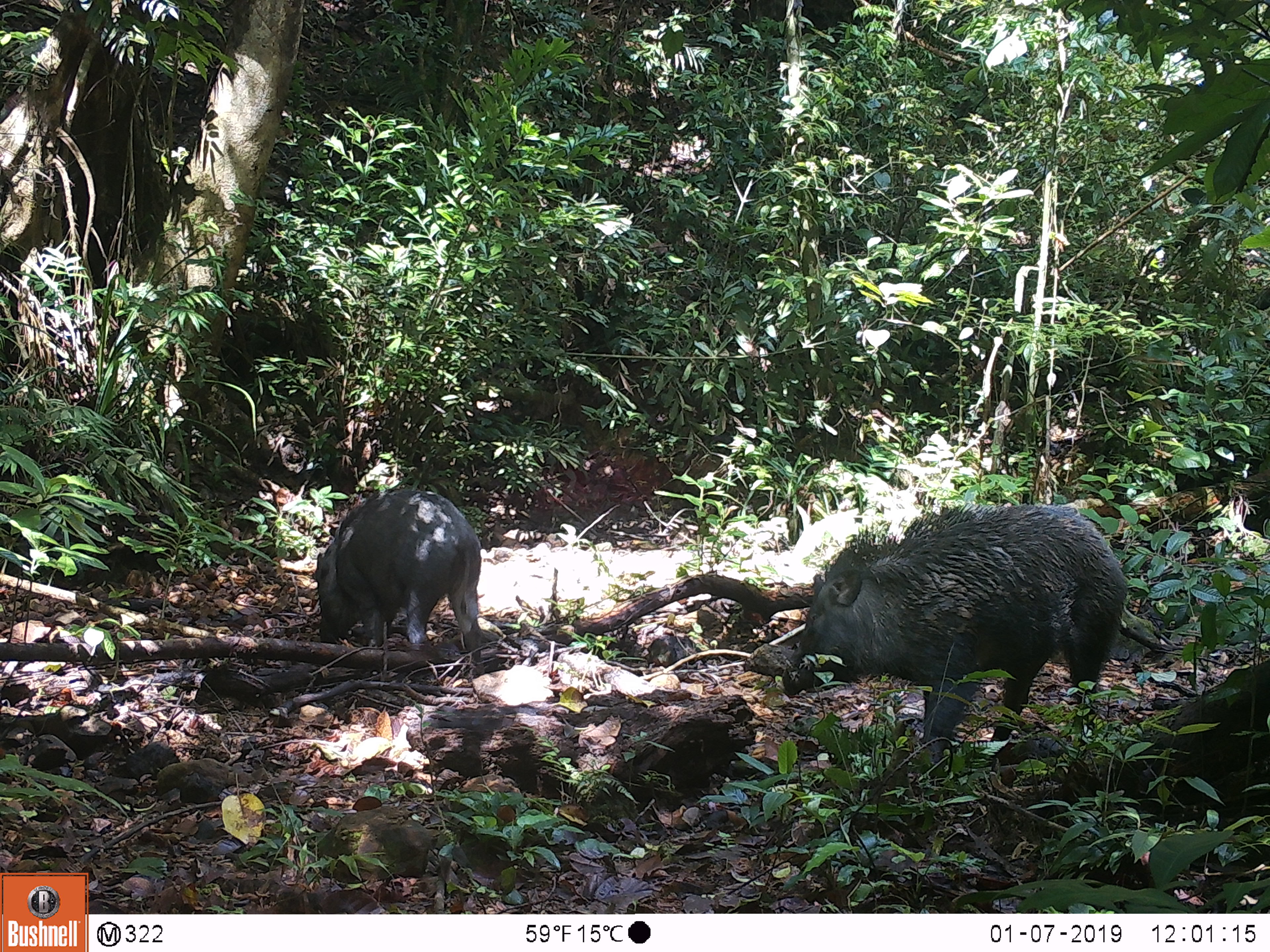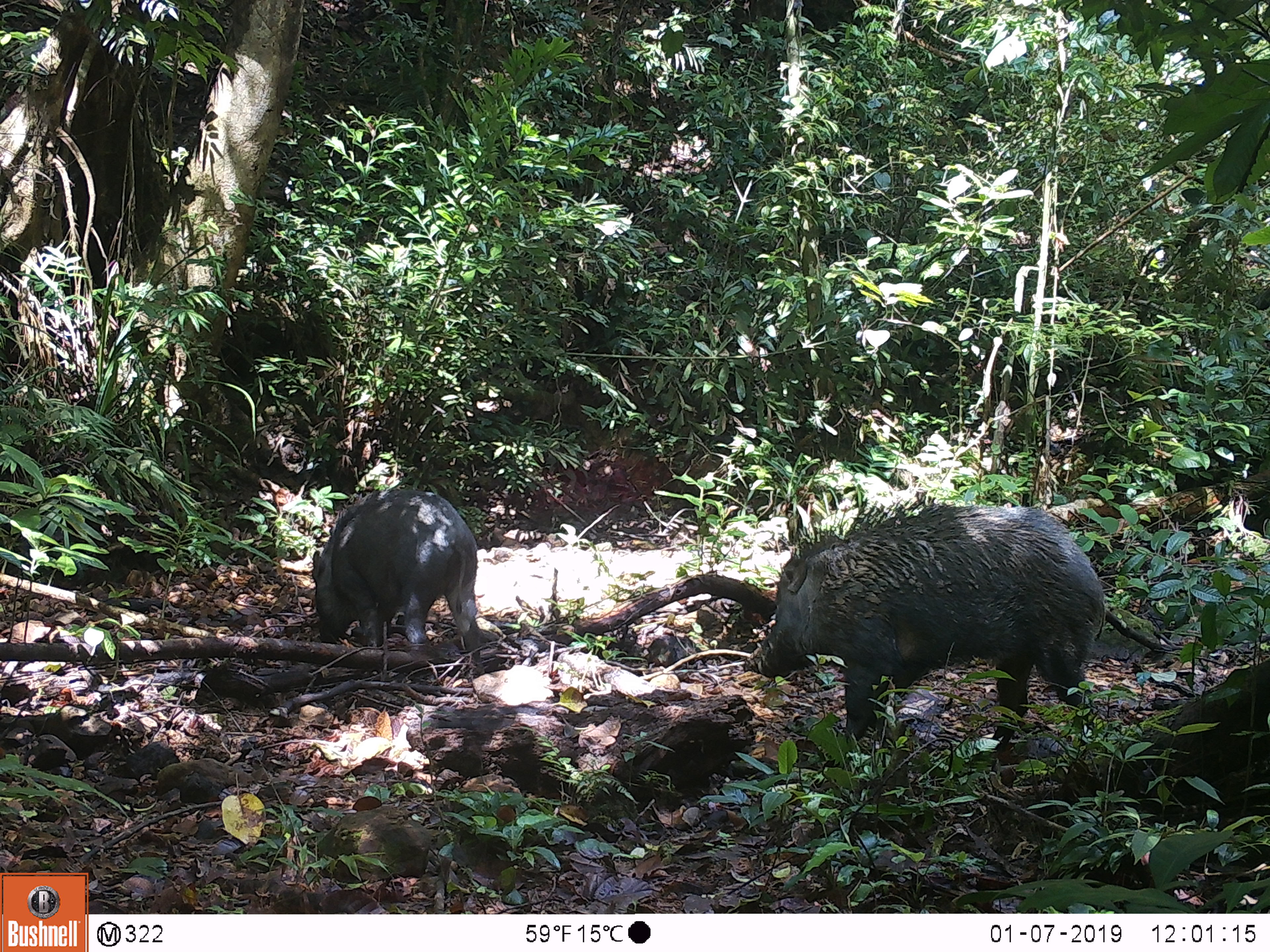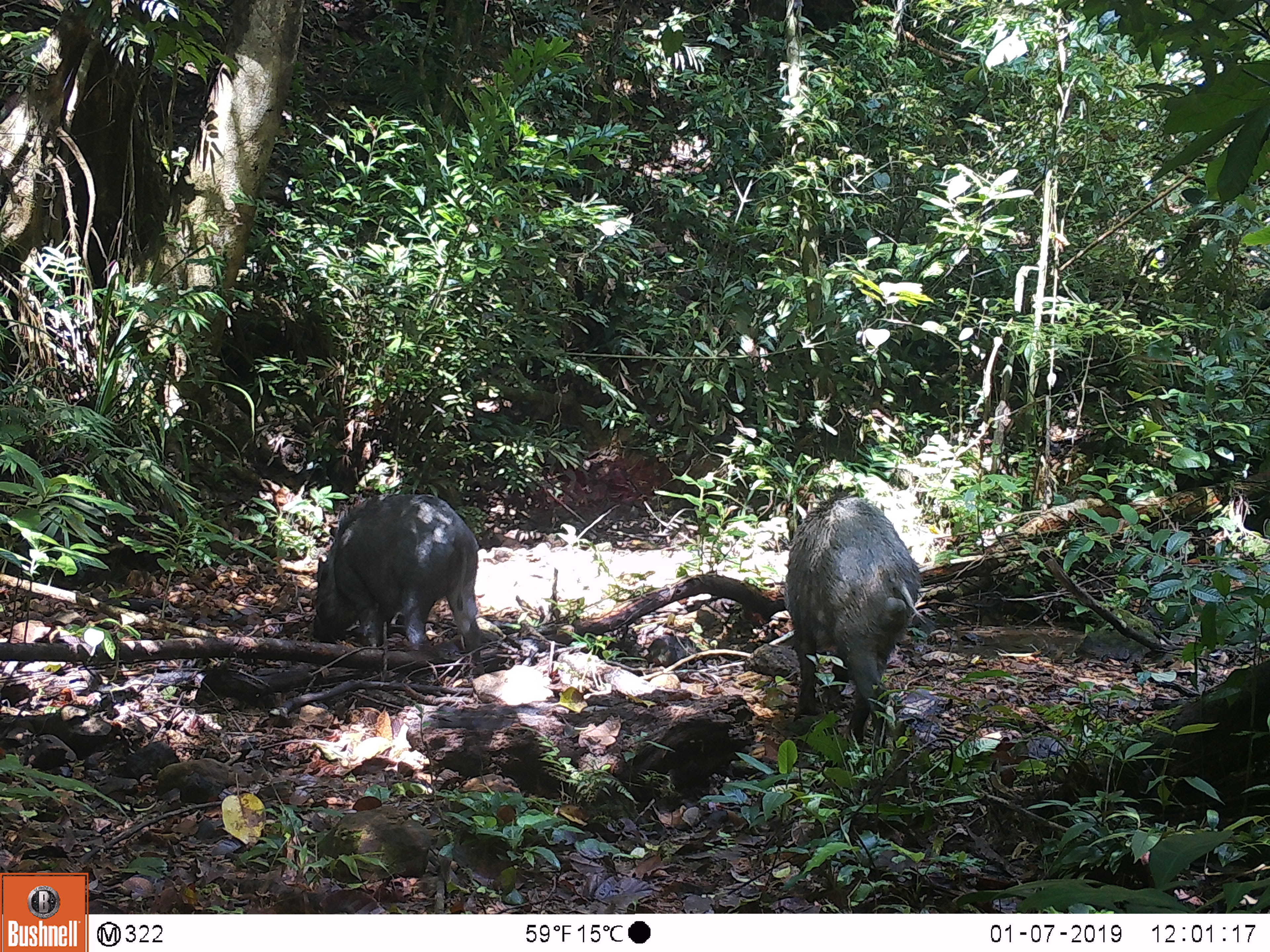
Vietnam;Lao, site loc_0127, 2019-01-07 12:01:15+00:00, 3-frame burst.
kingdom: Animalia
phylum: Chordata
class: Mammalia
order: Artiodactyla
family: Suidae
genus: Sus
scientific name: Sus scrofa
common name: eurasian wild pig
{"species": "eurasian wild pig (Sus scrofa)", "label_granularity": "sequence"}